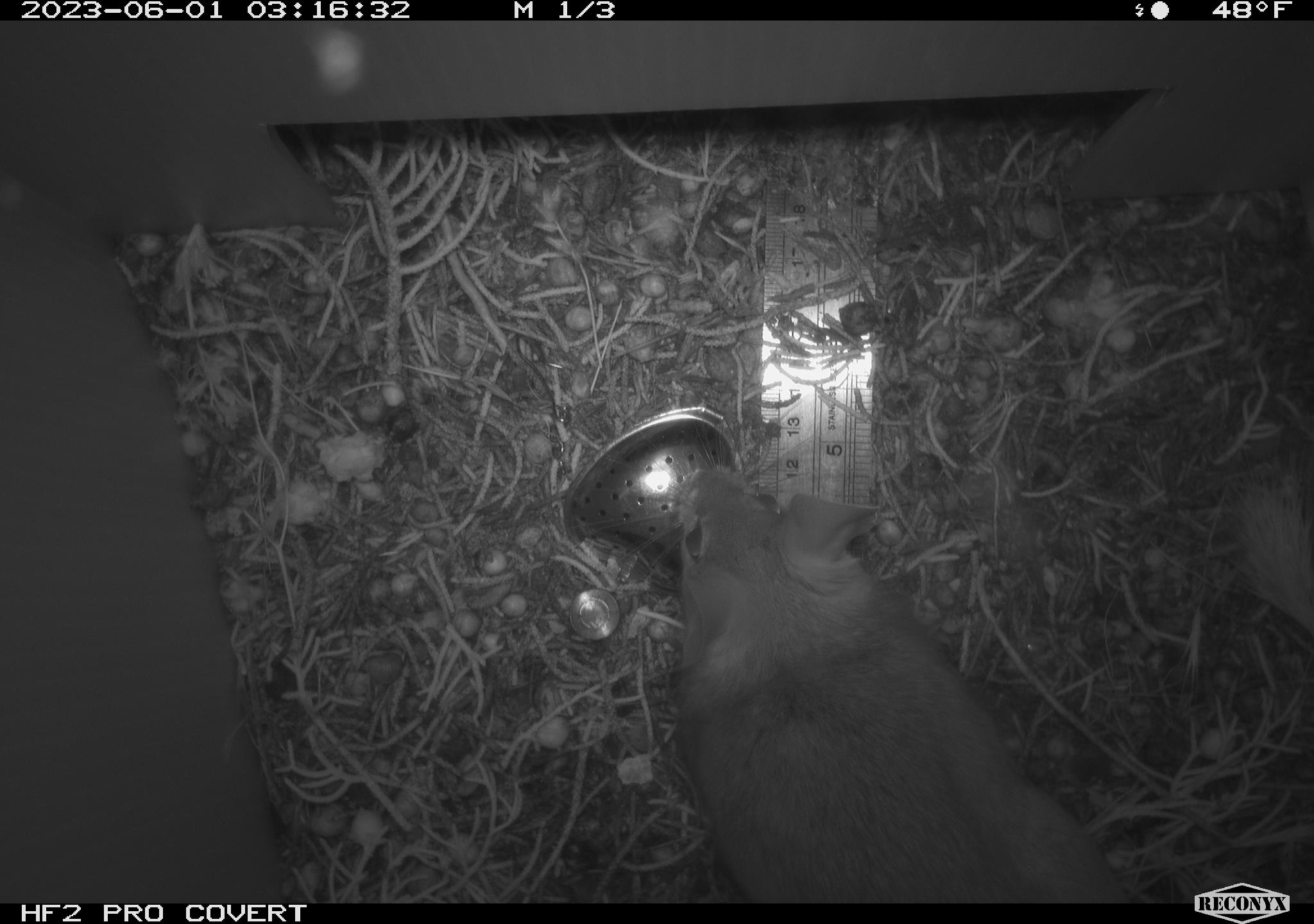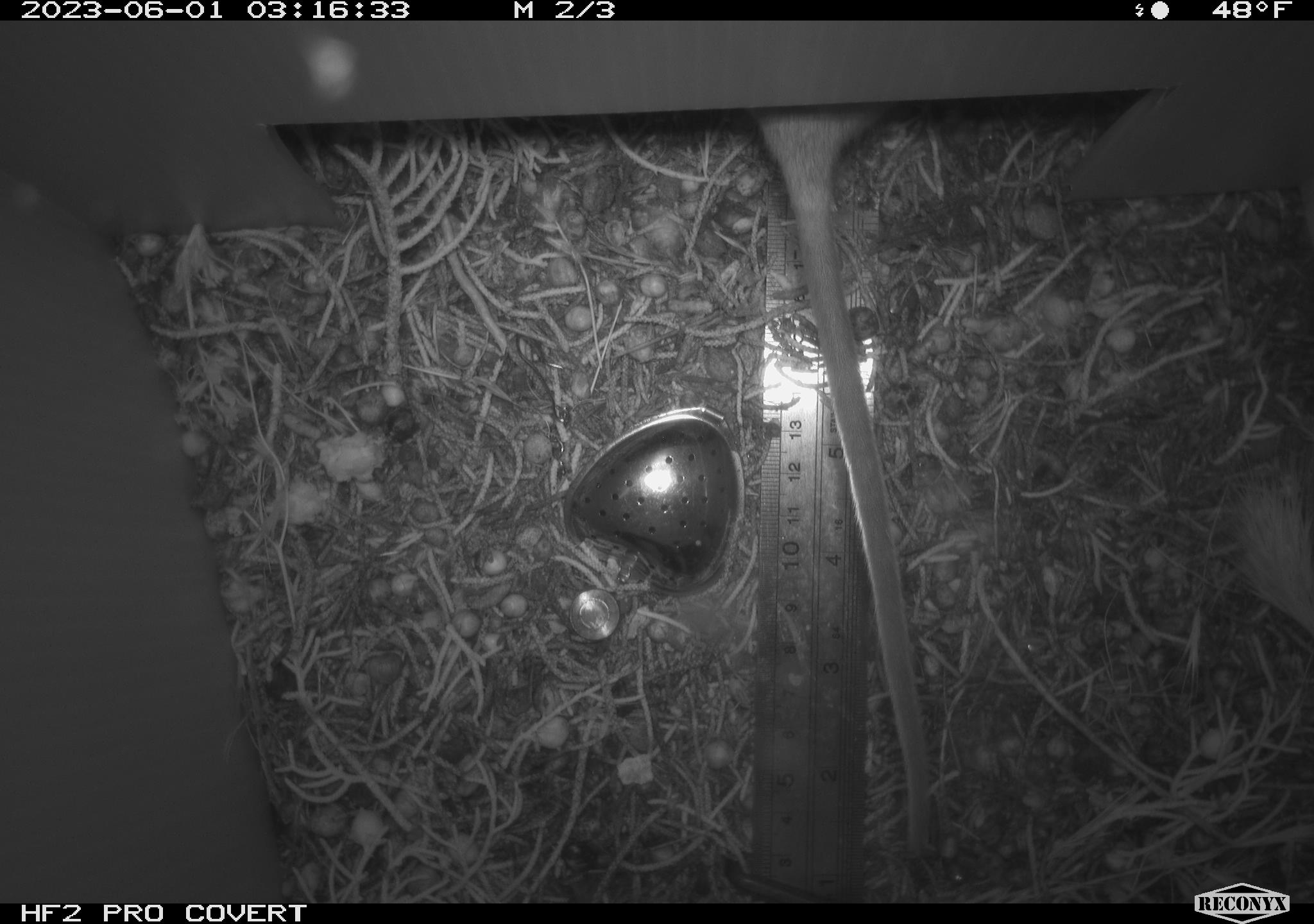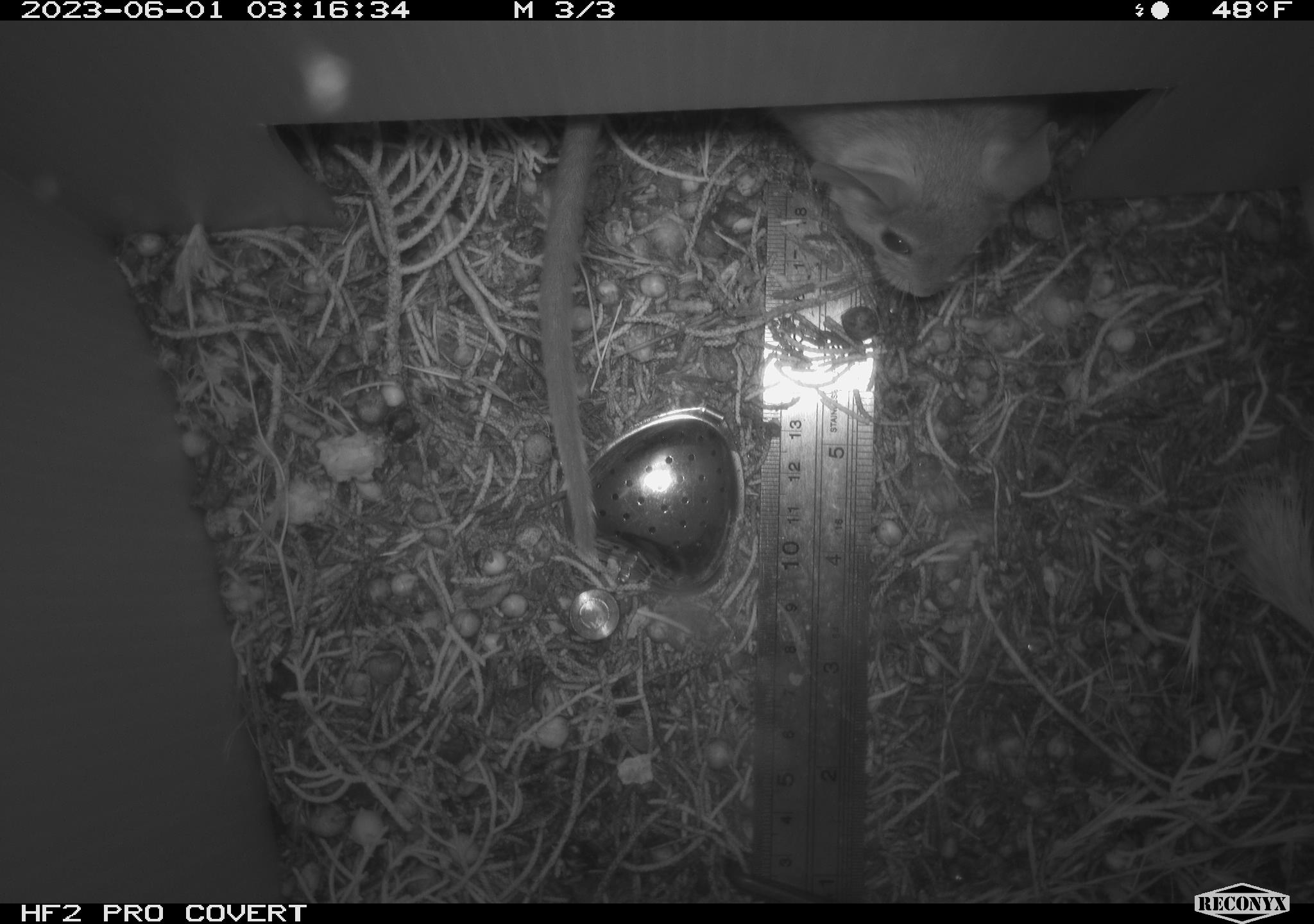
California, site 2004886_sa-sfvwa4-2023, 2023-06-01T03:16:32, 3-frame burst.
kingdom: Animalia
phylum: Chordata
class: Mammalia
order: Rodentia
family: Cricetidae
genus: Neotoma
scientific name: Neotoma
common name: pack rat or woodrat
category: neotoma species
Neotoma species (pack rat or woodrat) (Neotoma).